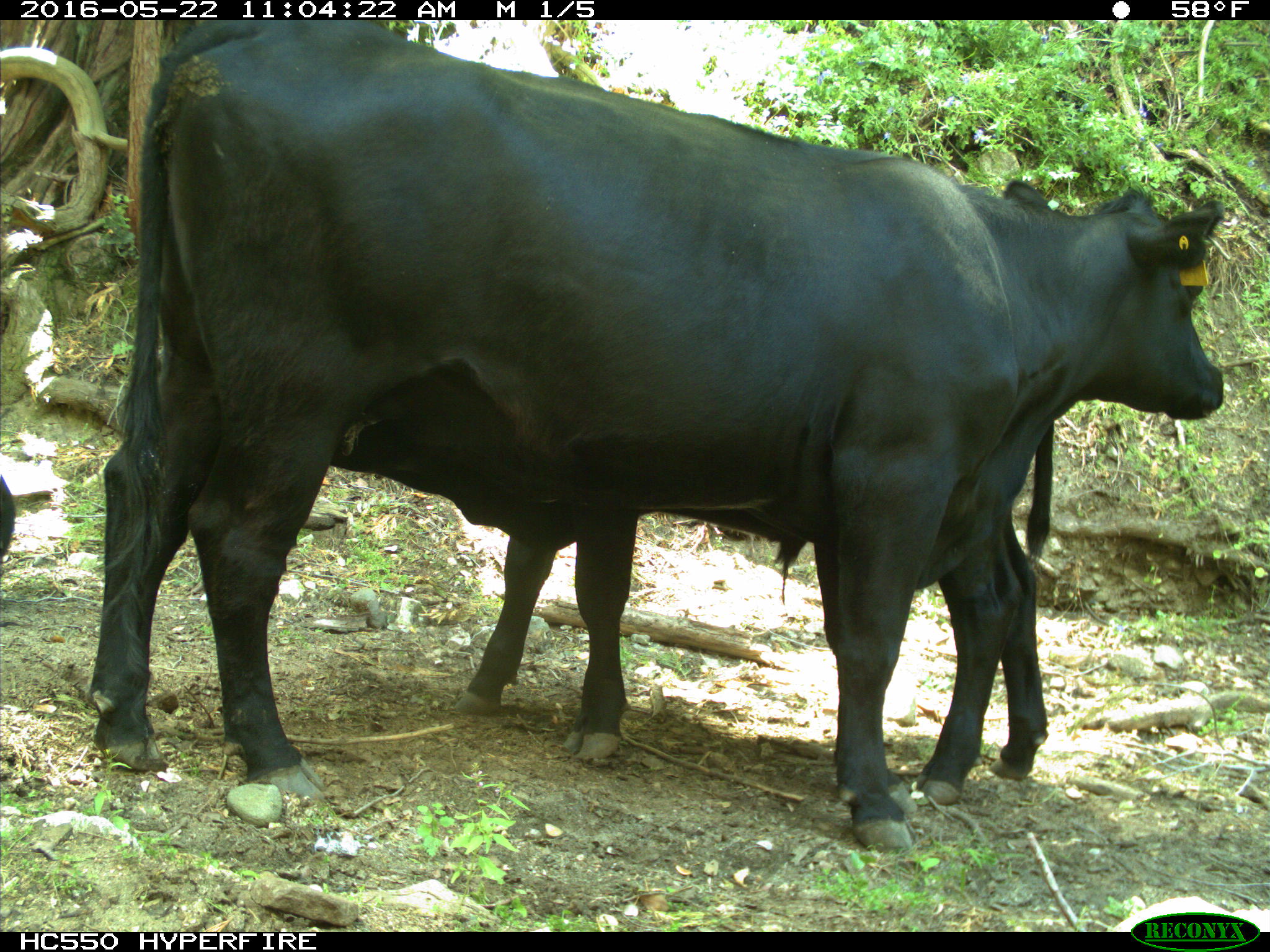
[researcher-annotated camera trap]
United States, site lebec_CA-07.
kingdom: Animalia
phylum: Chordata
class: Mammalia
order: Artiodactyla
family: Bovidae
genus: Bos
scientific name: Bos taurus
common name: domestic cow